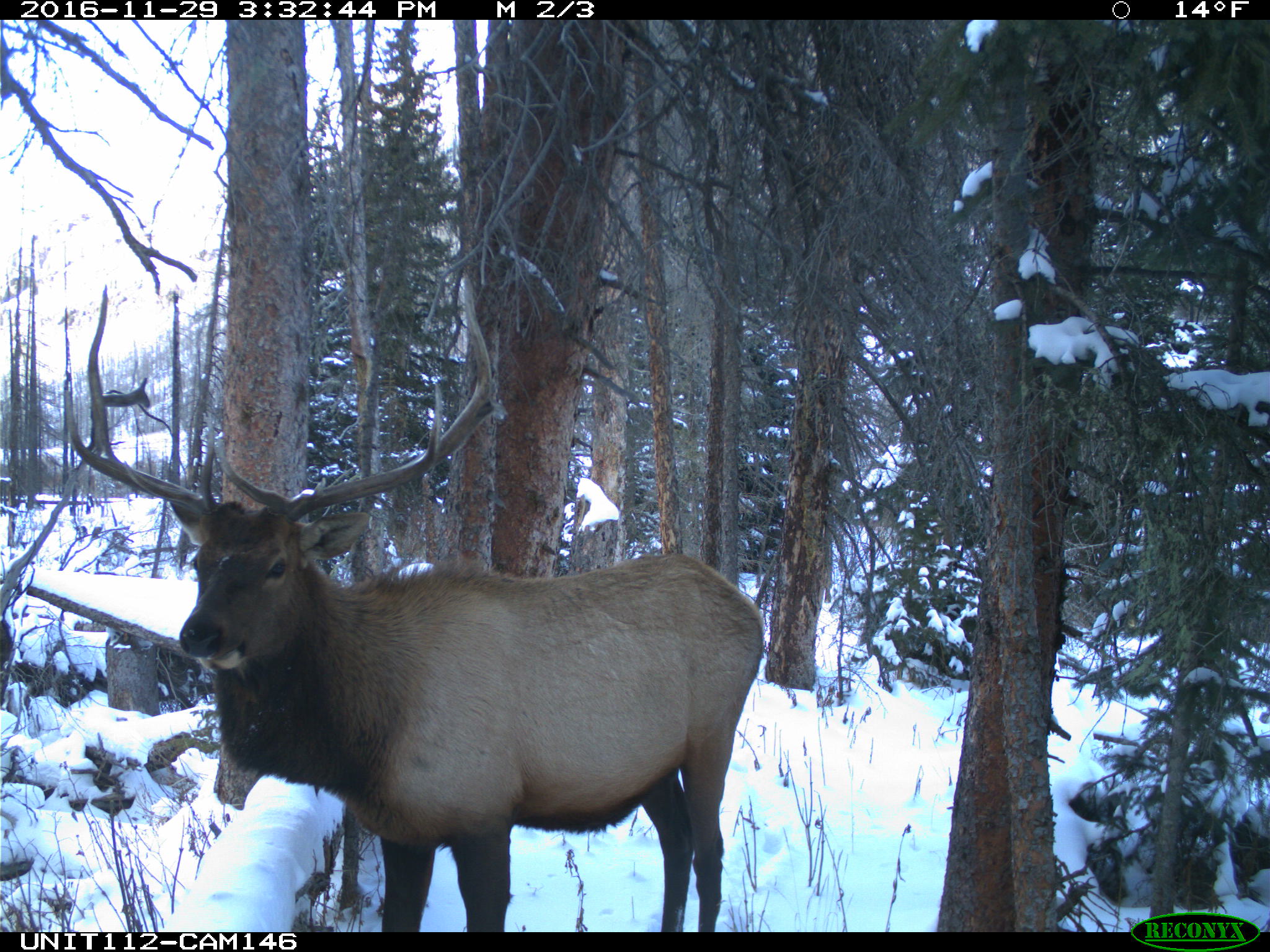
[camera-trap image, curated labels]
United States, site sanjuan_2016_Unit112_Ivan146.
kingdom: Animalia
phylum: Chordata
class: Mammalia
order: Artiodactyla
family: Cervidae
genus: Cervus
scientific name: Cervus elaphus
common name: red deer